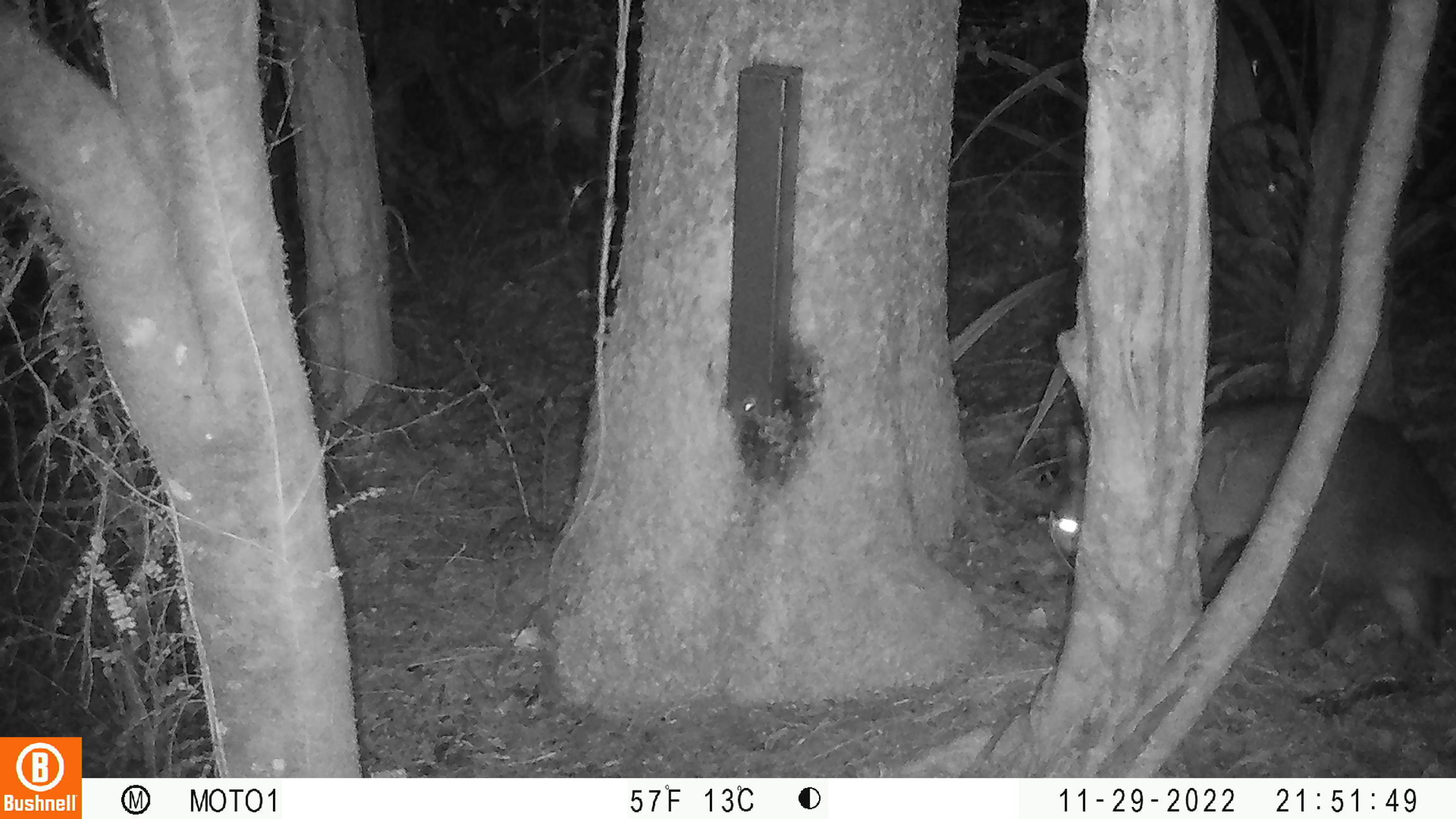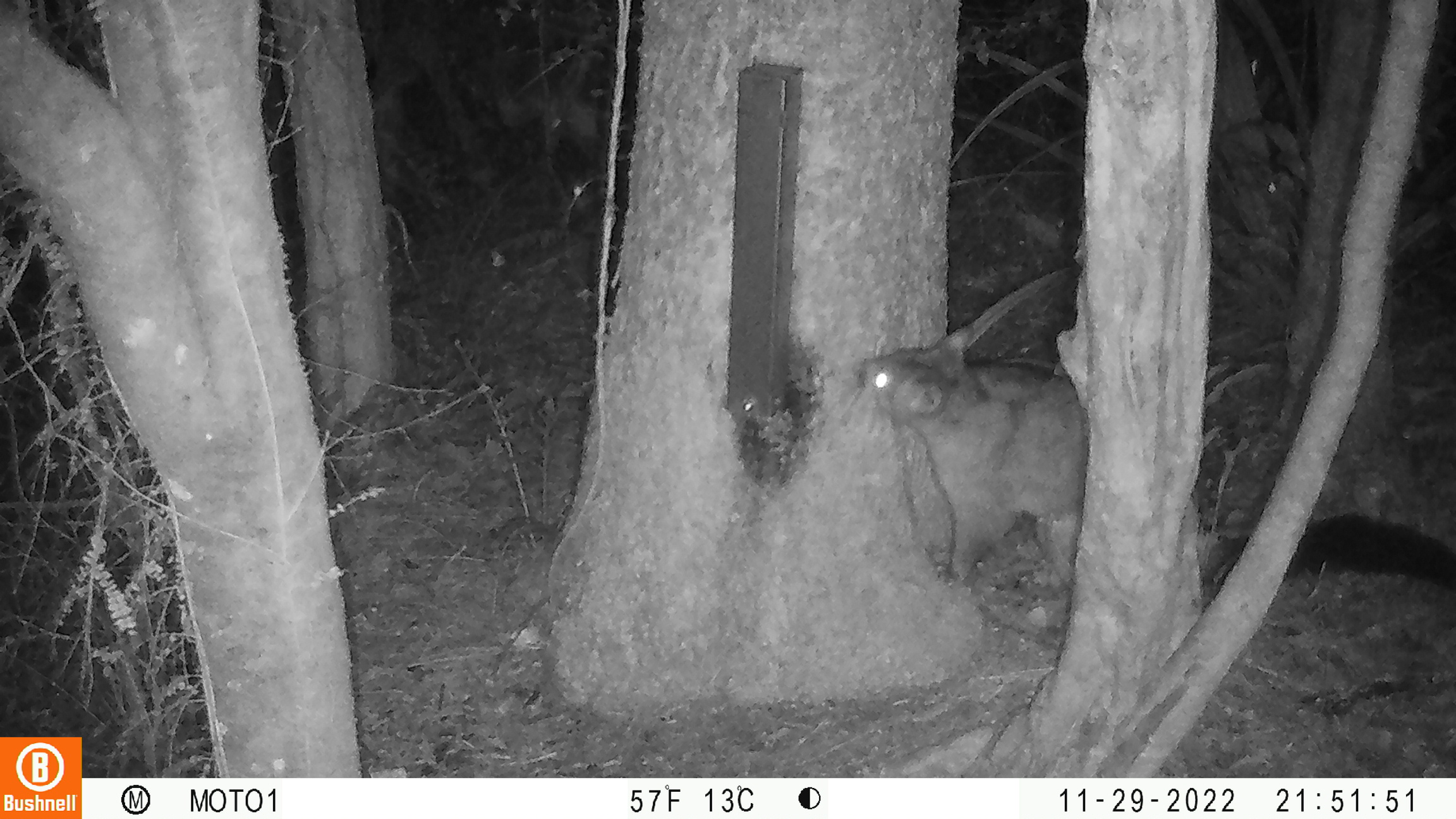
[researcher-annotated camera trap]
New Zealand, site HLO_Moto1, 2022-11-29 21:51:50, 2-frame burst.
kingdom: Animalia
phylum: Chordata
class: Mammalia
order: Diprotodontia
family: Phalangeridae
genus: Trichosurus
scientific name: Trichosurus vulpecula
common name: common brushtail possum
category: possum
Possum (common brushtail possum) (Trichosurus vulpecula).